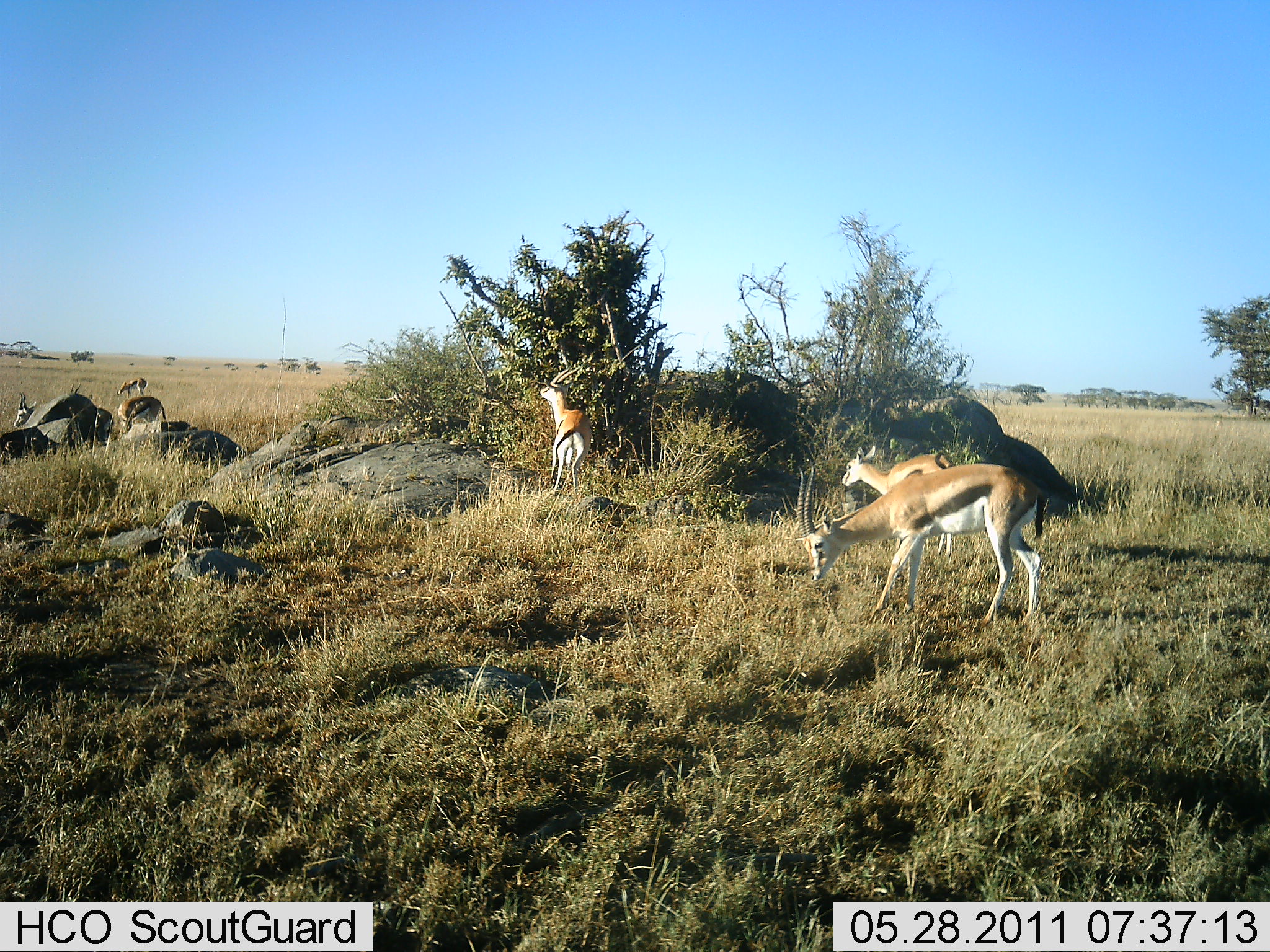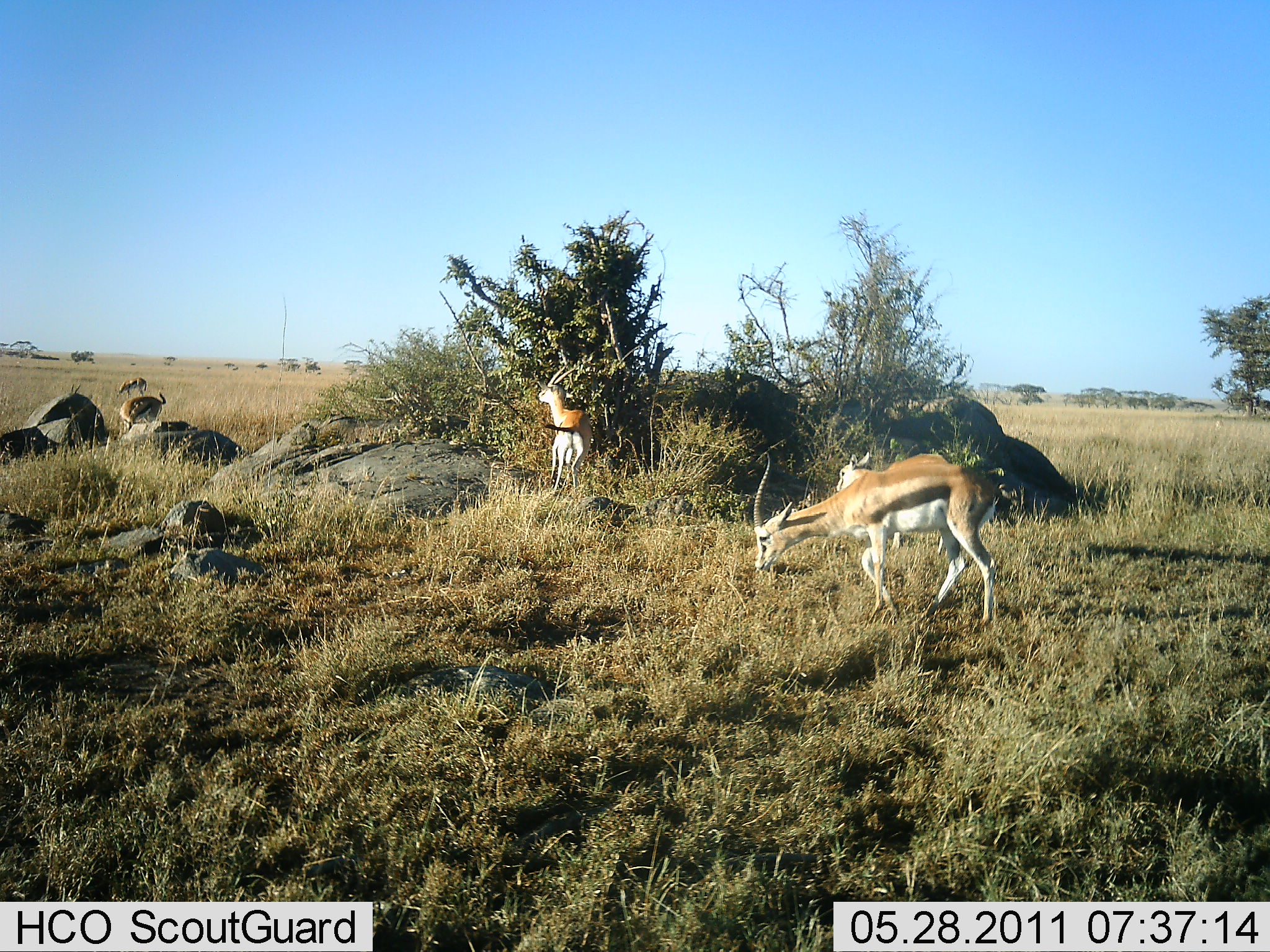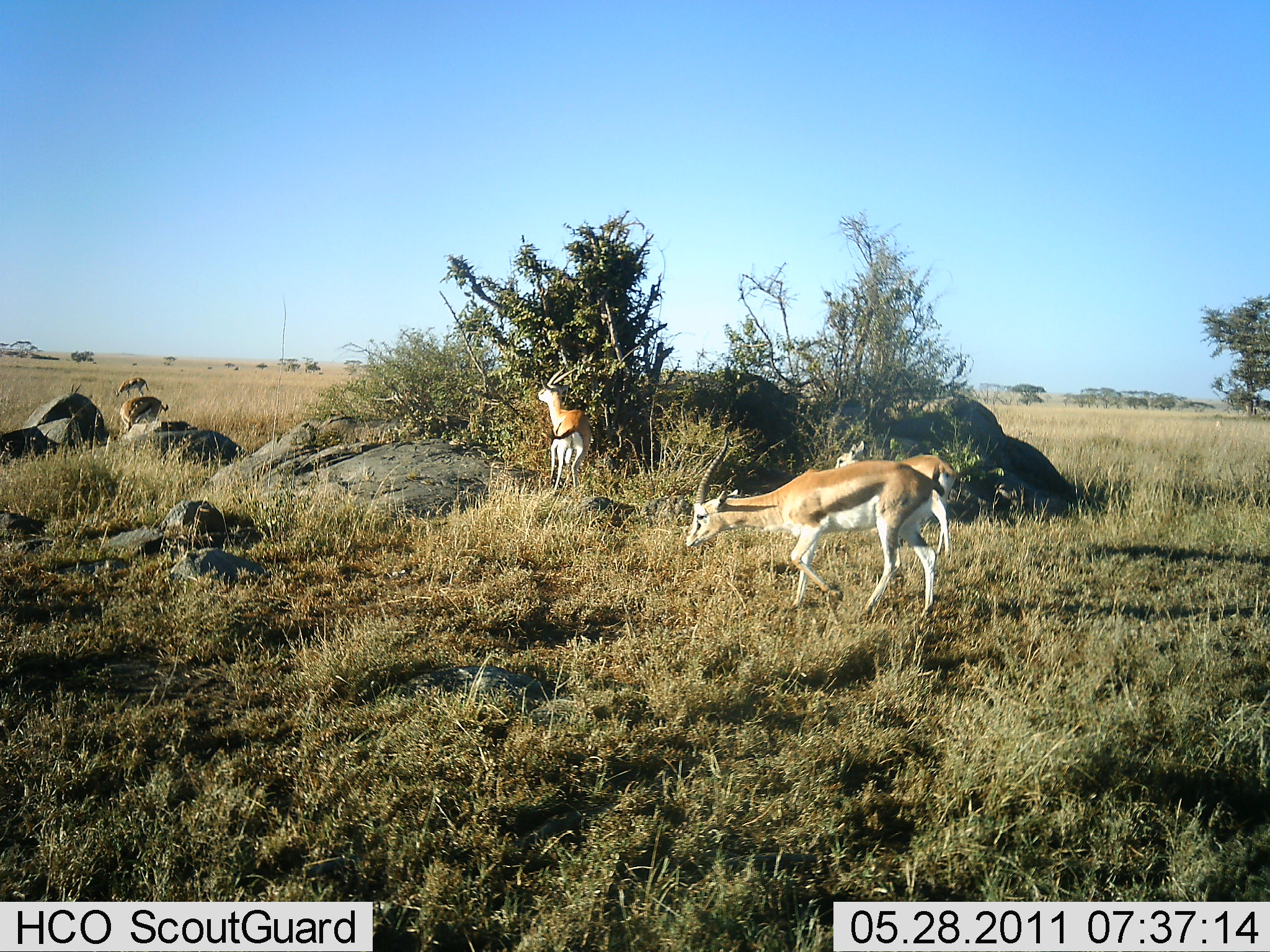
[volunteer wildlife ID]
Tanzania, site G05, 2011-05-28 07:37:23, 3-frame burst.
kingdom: Animalia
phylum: Chordata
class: Mammalia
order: Artiodactyla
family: Bovidae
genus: Eudorcas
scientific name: Eudorcas thomsonii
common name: thomson's gazelle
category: gazellethomsons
Gazellethomsons (thomson's gazelle) (Eudorcas thomsonii), count 6. Behavior (volunteer vote fractions): standing 42%, resting 8%, moving 50%, interacting 0%. Young present (vote fraction): 25%. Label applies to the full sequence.